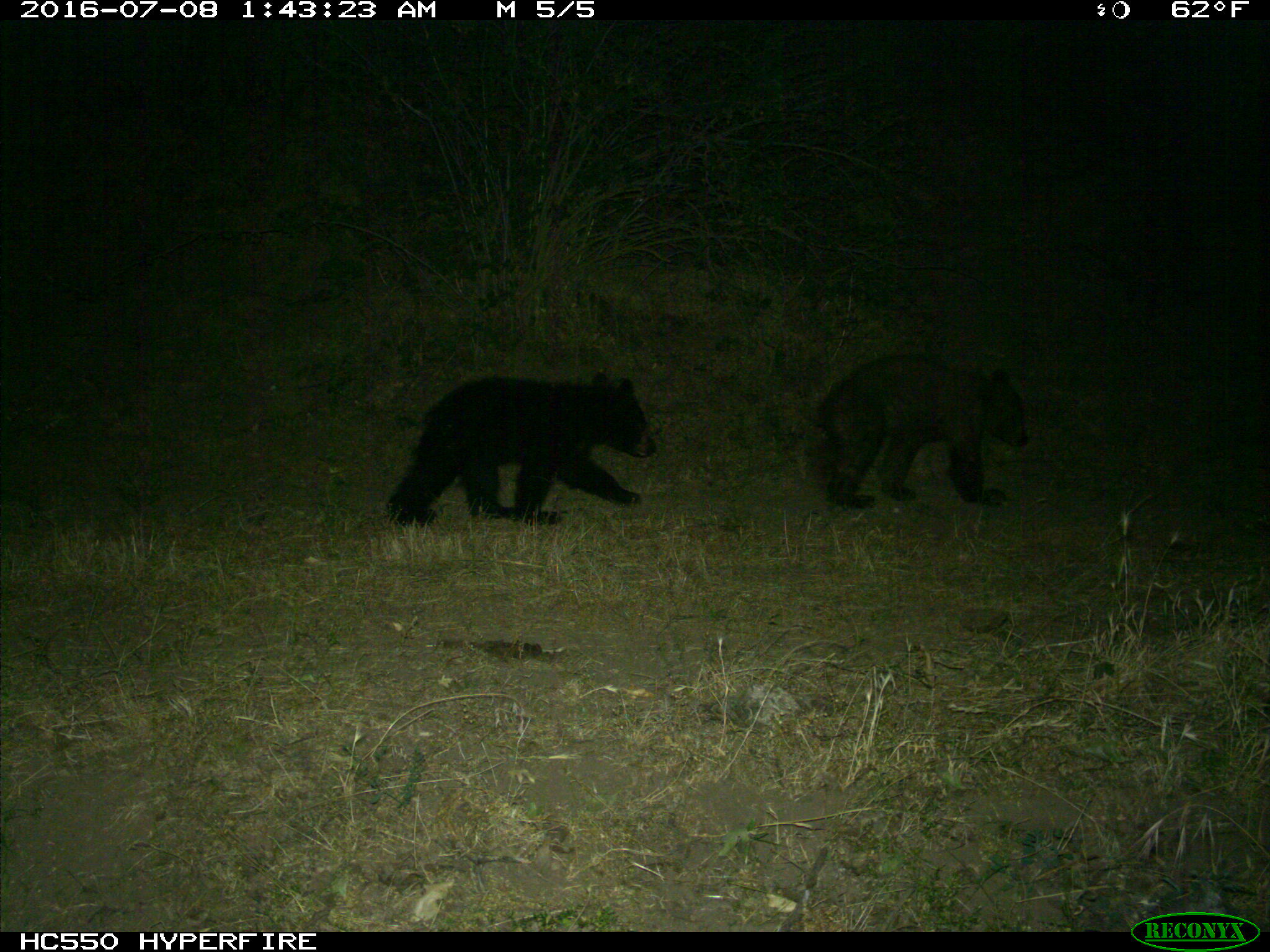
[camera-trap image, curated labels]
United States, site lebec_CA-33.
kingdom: Animalia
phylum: Chordata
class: Mammalia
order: Carnivora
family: Ursidae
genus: Ursus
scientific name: Ursus americanus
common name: american black bear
Ursus americanus (american black bear).